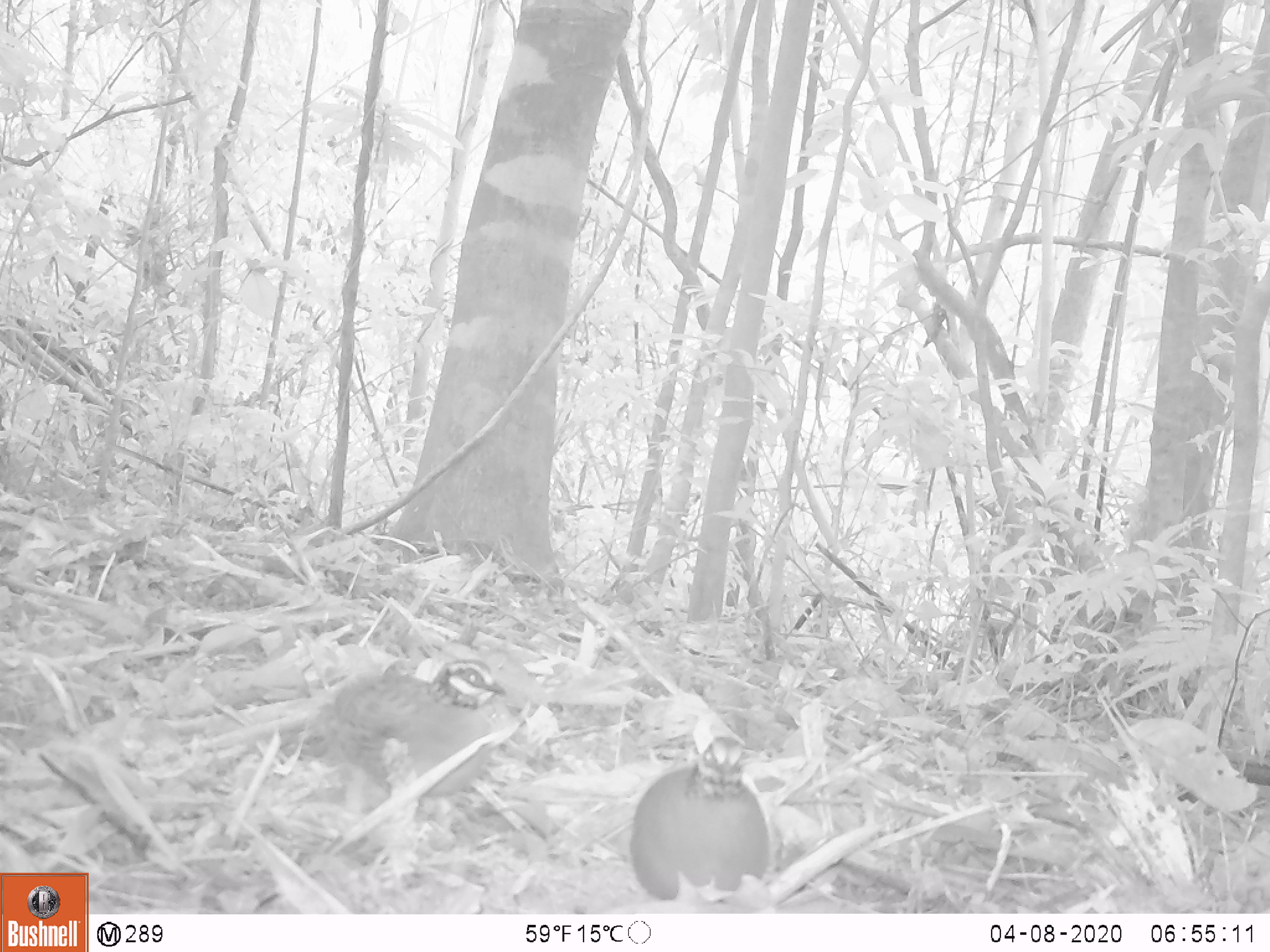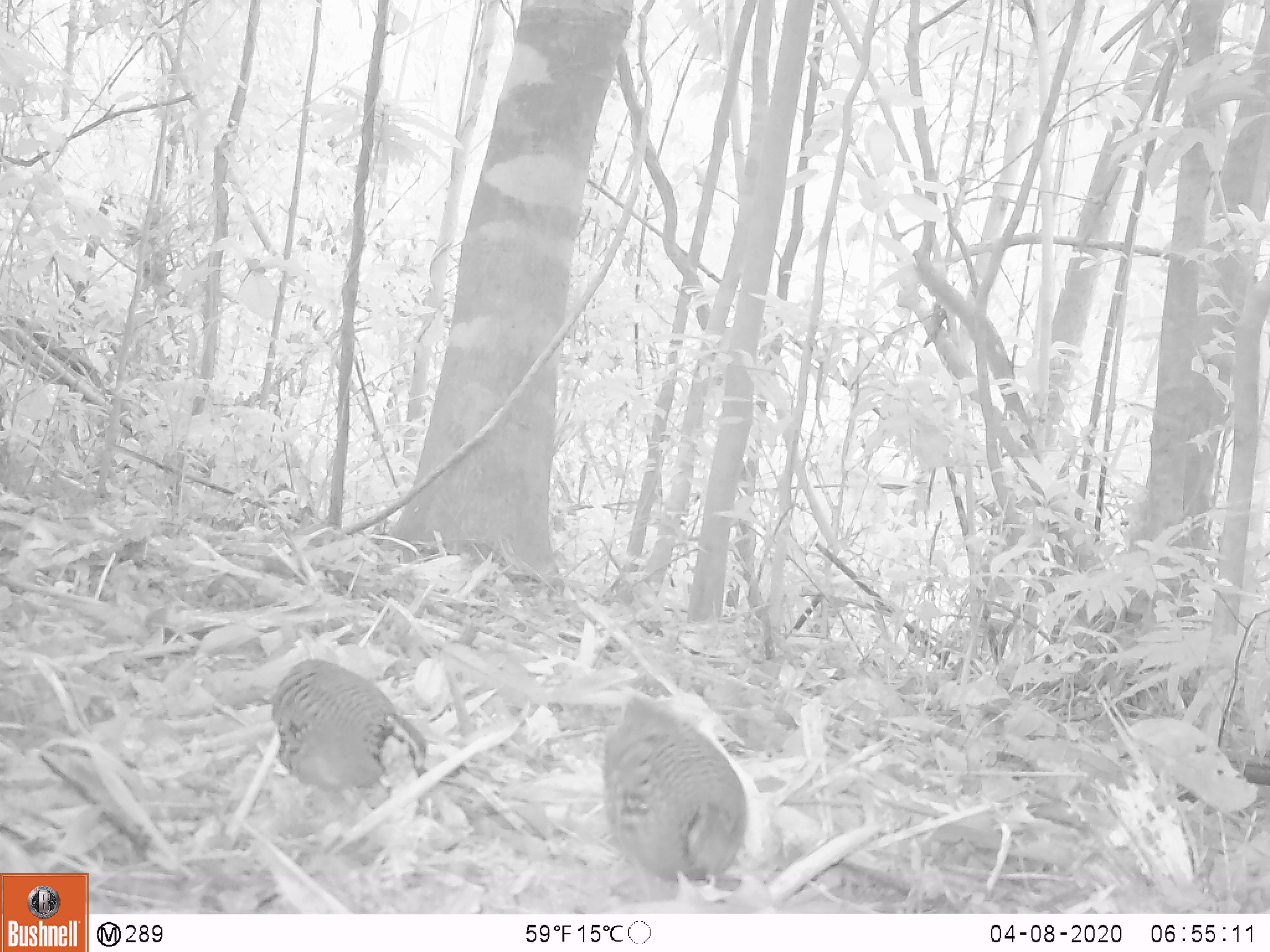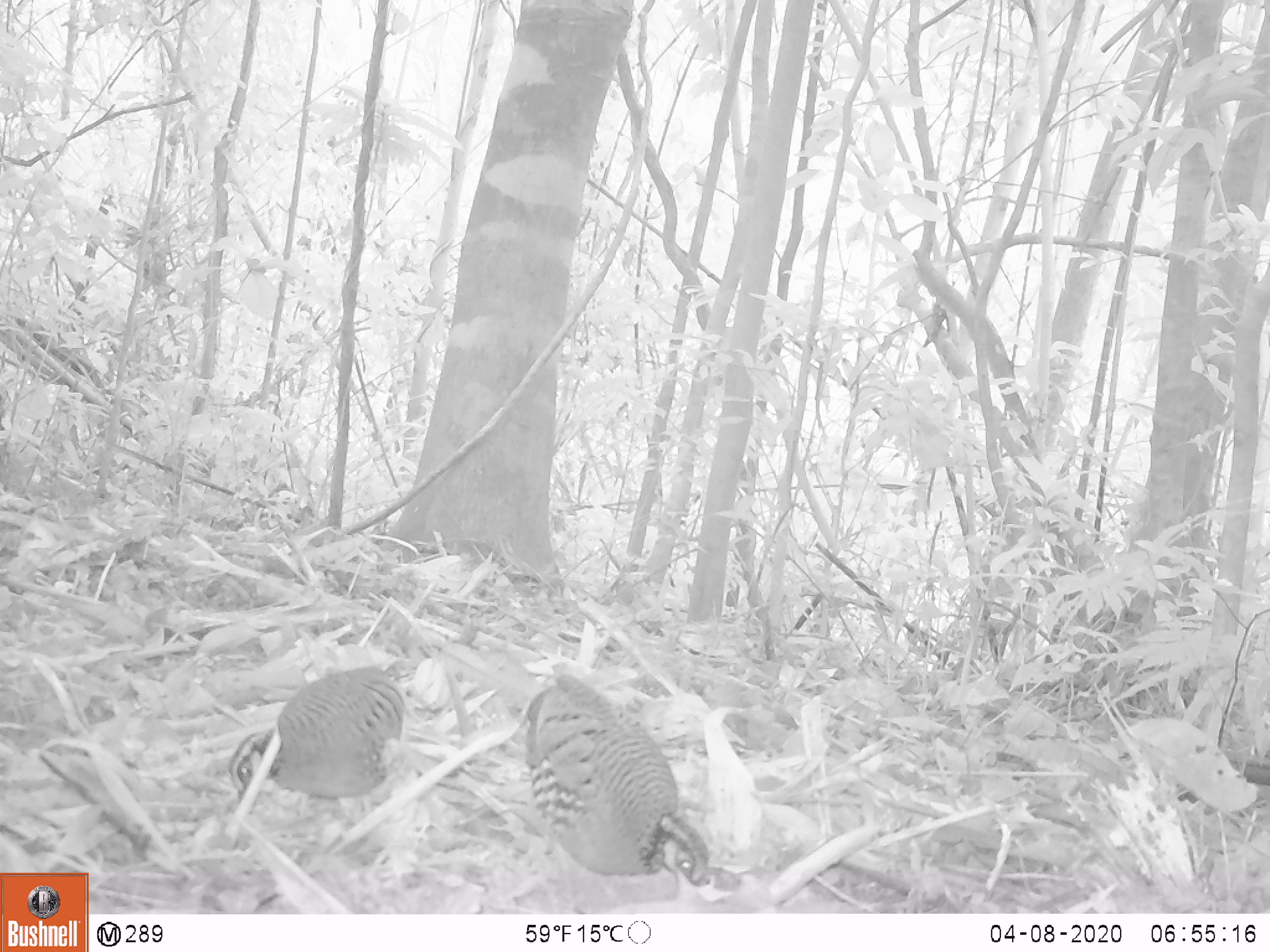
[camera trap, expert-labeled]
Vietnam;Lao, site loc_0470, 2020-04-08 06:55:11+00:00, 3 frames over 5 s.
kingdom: Animalia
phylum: Chordata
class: Aves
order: Galliformes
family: Phasianidae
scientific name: Phasianidae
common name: partridge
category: unidentified partridge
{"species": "unidentified partridge (partridge) (Phasianidae)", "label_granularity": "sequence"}